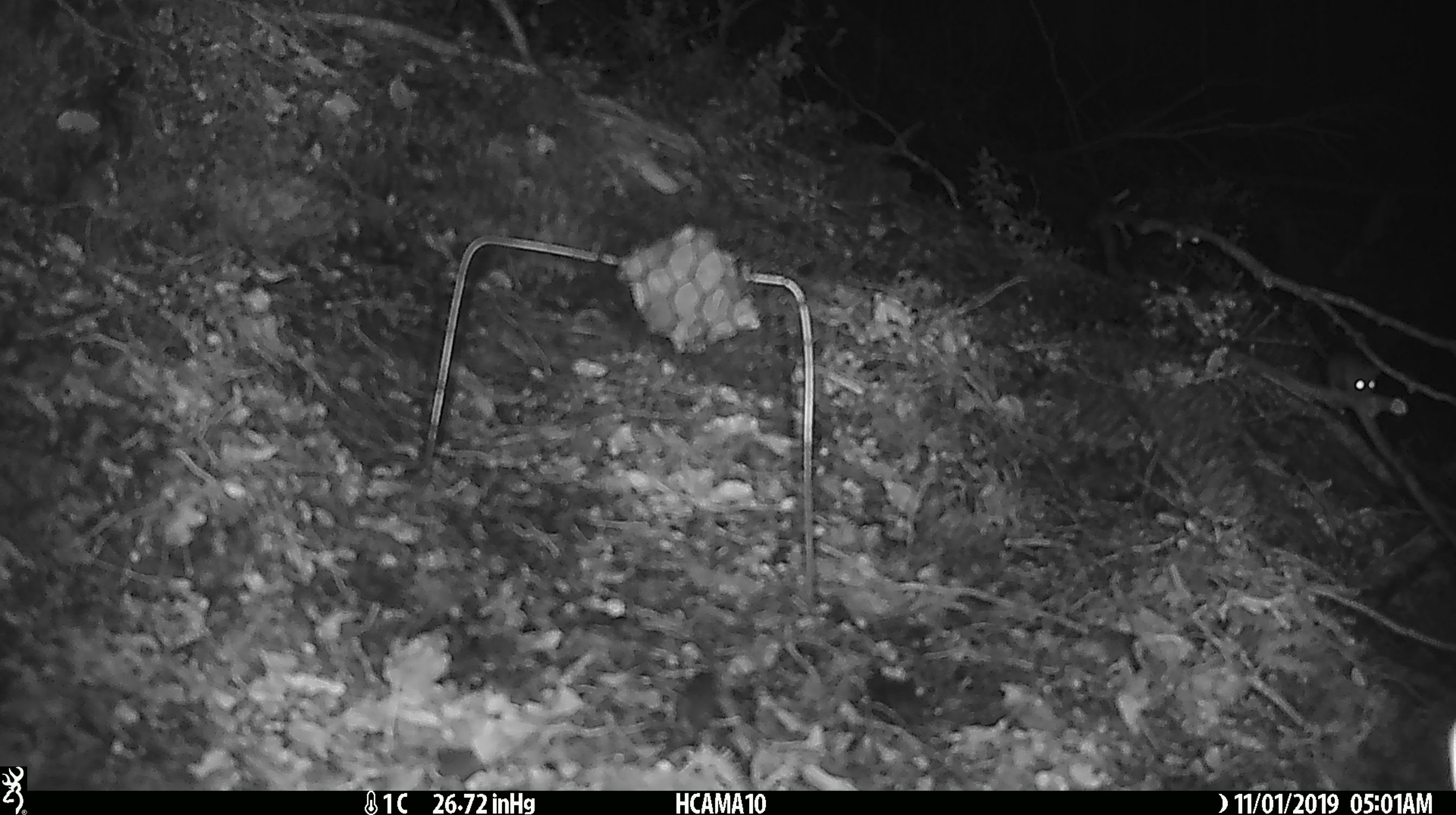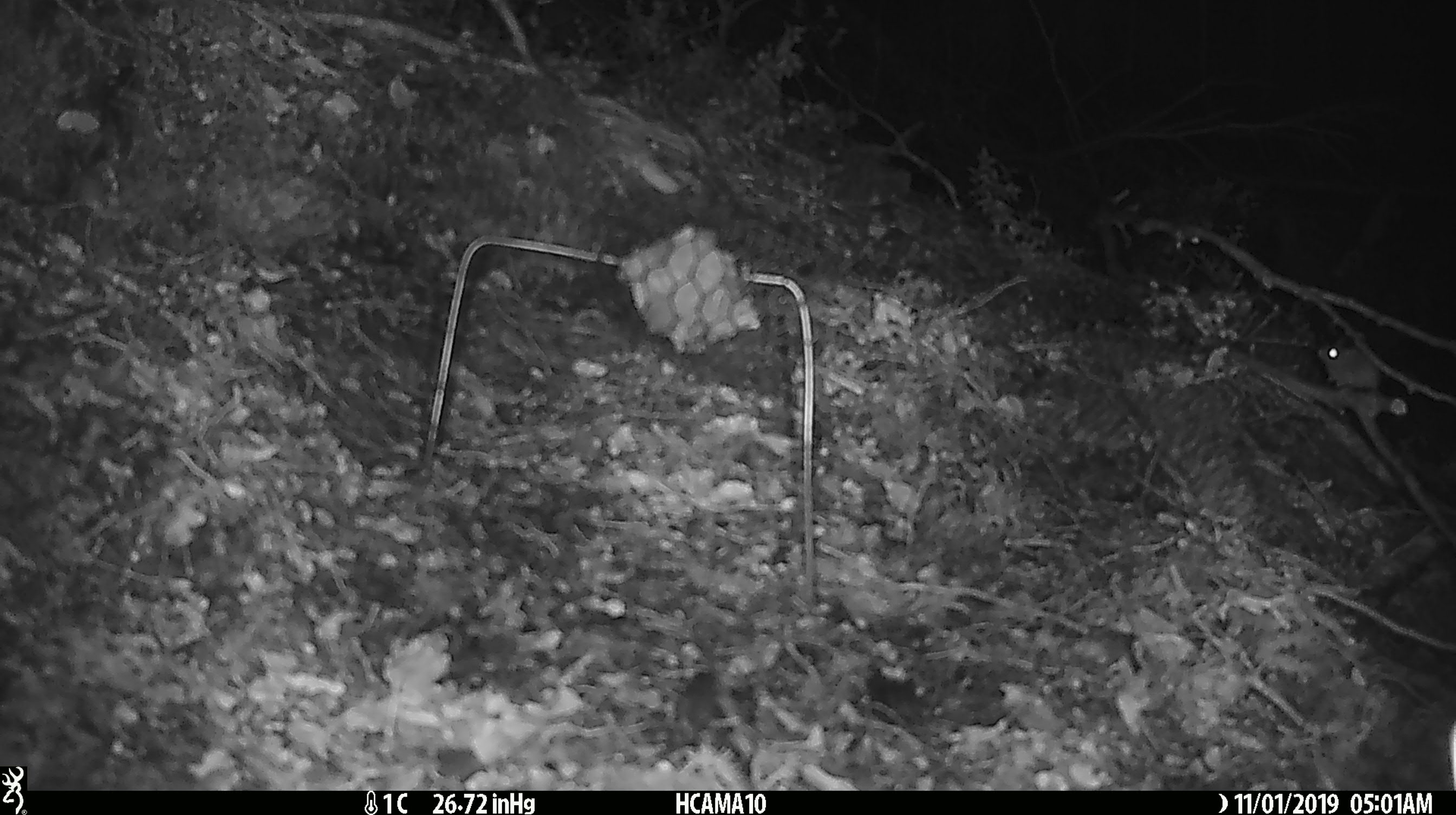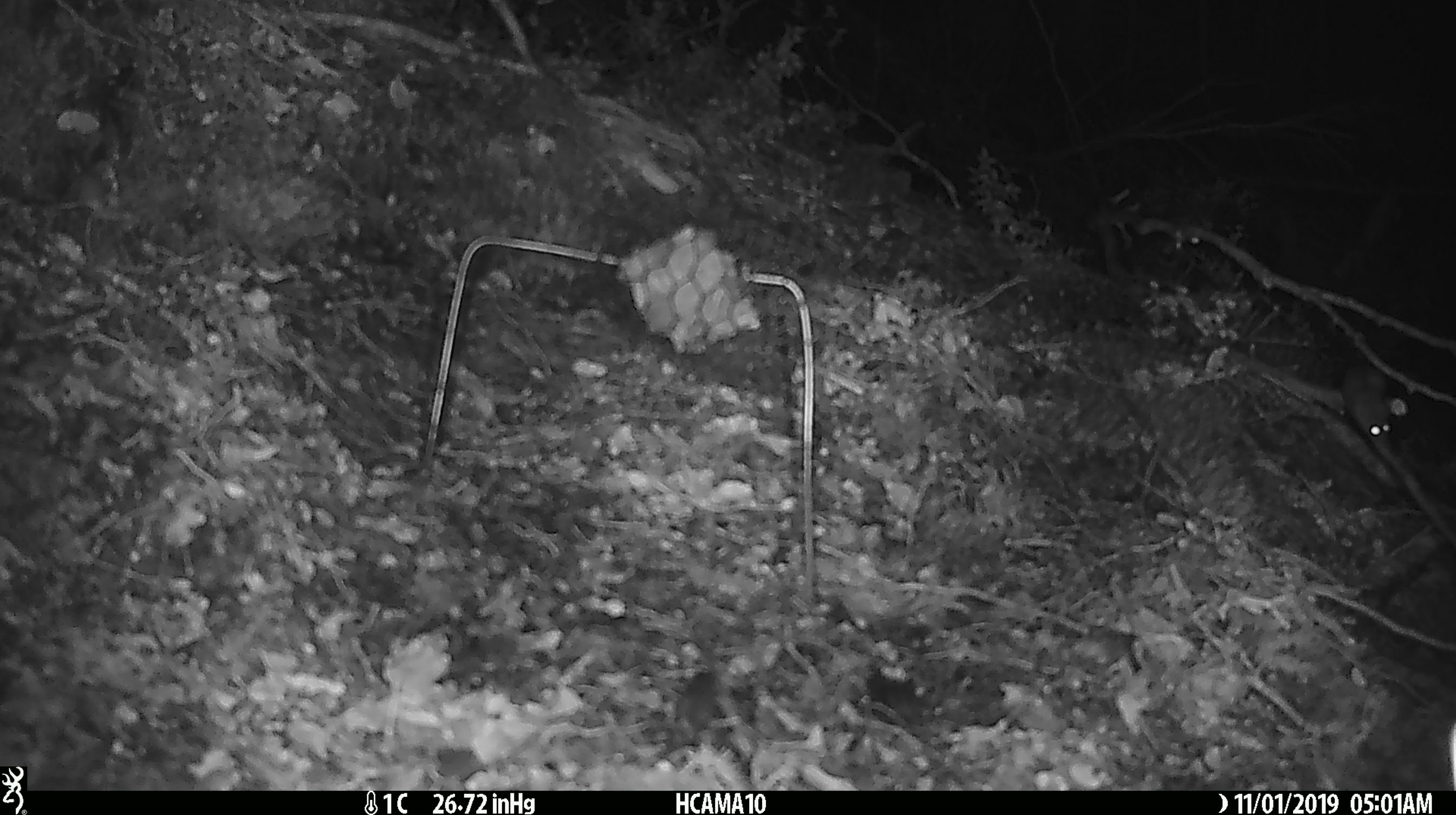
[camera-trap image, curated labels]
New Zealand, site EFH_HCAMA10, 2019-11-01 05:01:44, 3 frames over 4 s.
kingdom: Animalia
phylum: Chordata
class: Mammalia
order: Rodentia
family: Muridae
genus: Mus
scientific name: Mus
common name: mouse